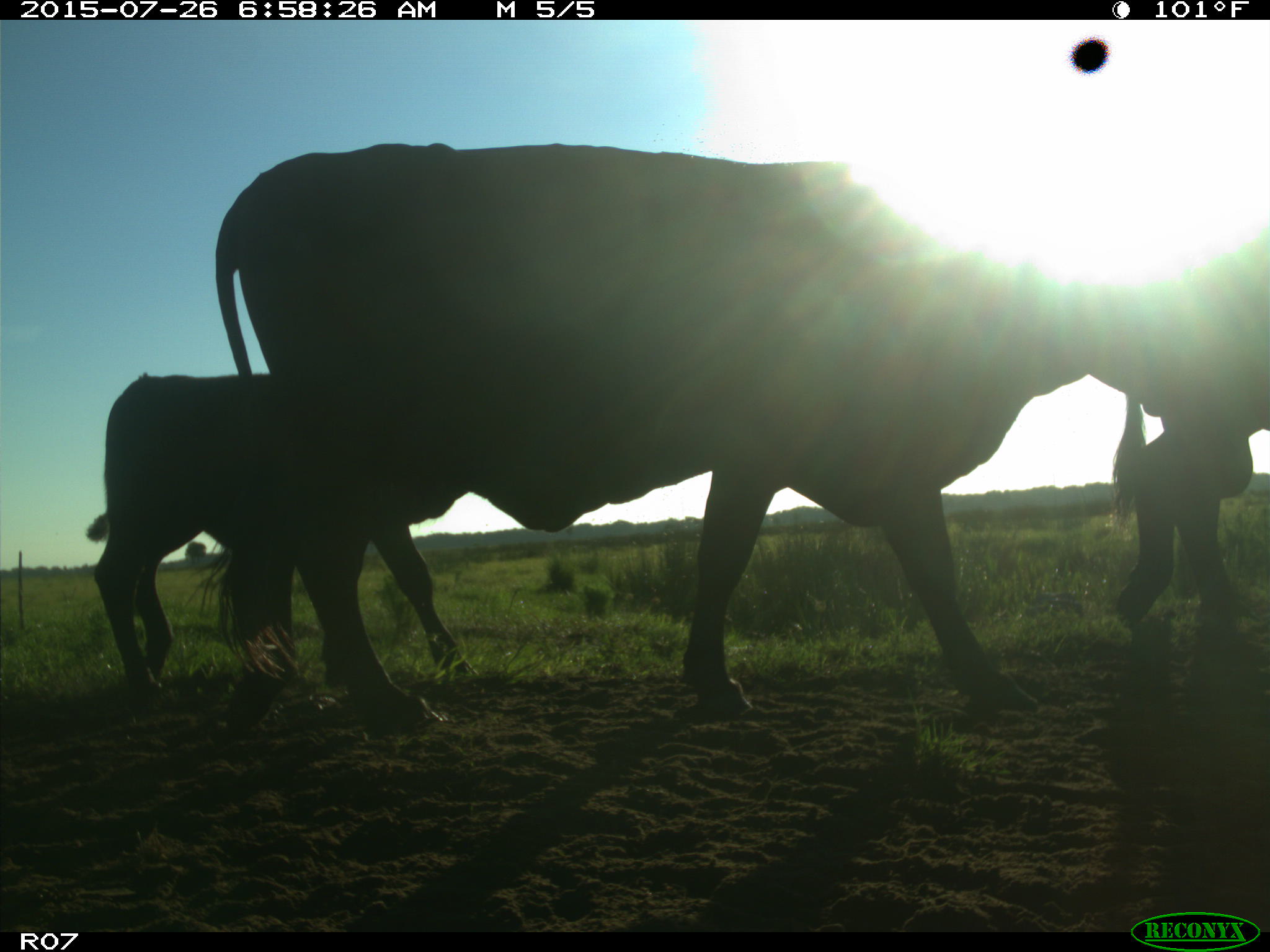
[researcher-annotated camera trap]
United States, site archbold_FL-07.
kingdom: Animalia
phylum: Chordata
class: Mammalia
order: Artiodactyla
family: Bovidae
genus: Bos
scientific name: Bos taurus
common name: domestic cow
Bos taurus (domestic cow).